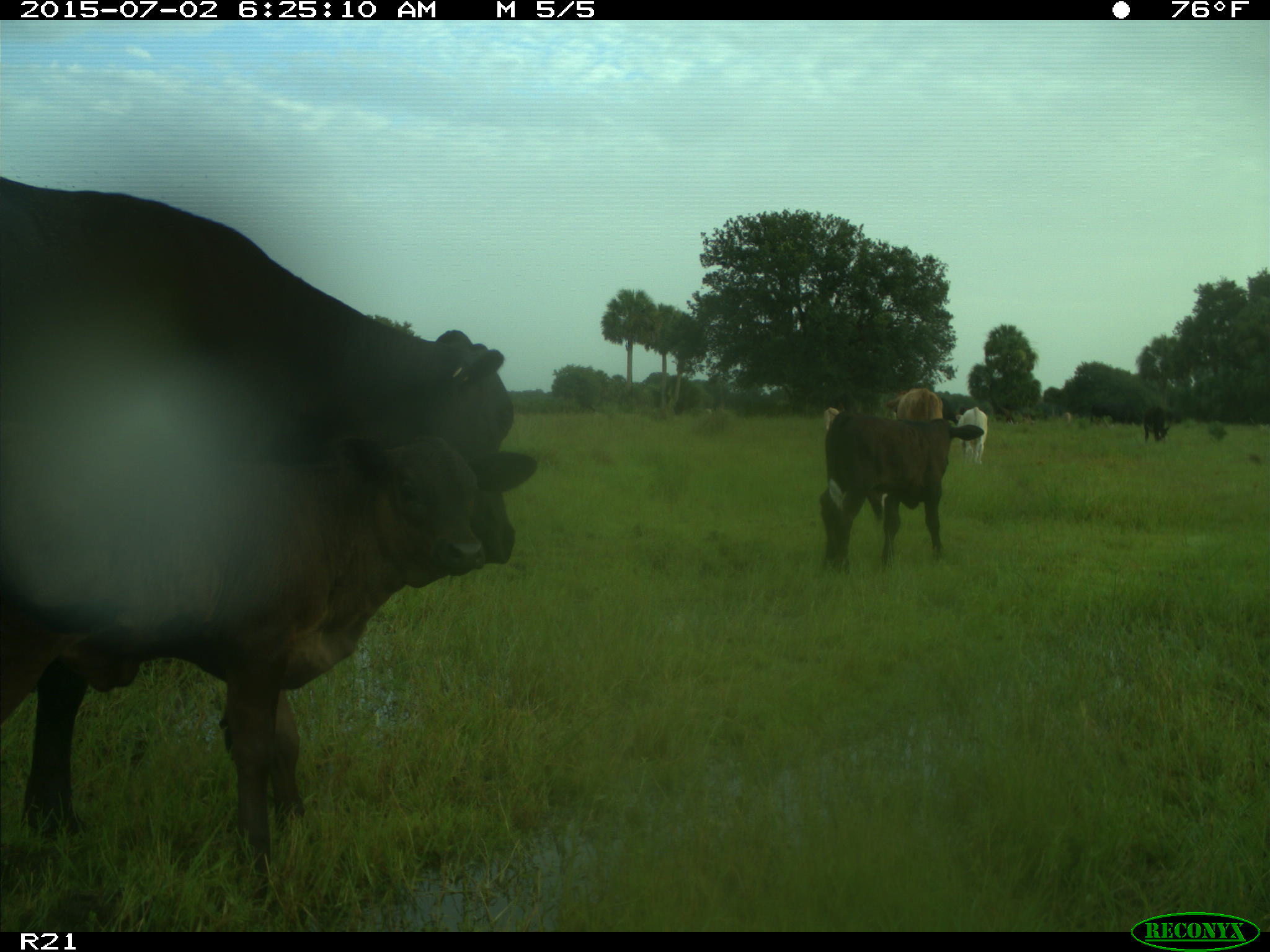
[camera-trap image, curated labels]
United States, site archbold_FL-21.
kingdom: Animalia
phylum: Chordata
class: Mammalia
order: Artiodactyla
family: Bovidae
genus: Bos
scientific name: Bos taurus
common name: domestic cow